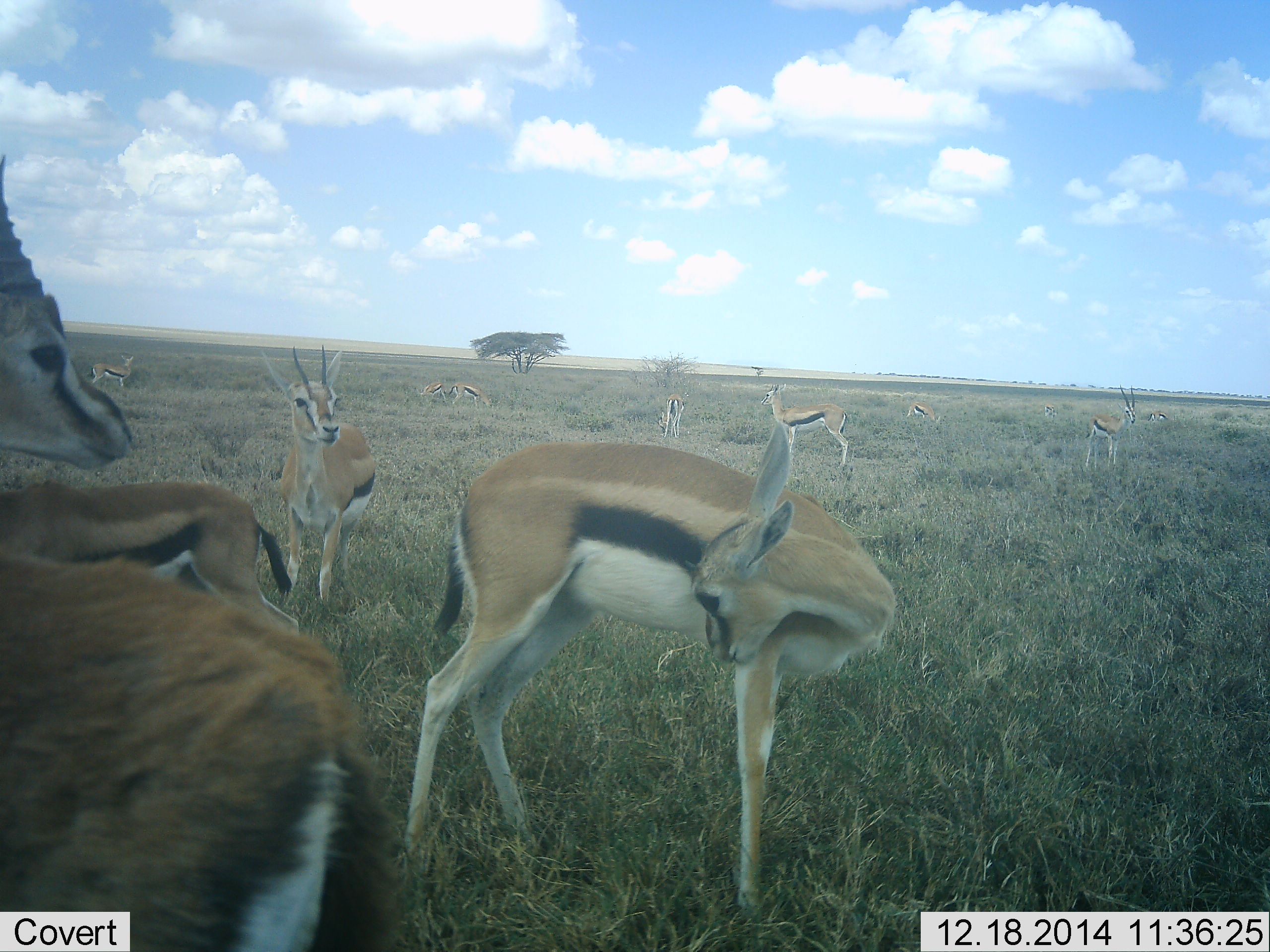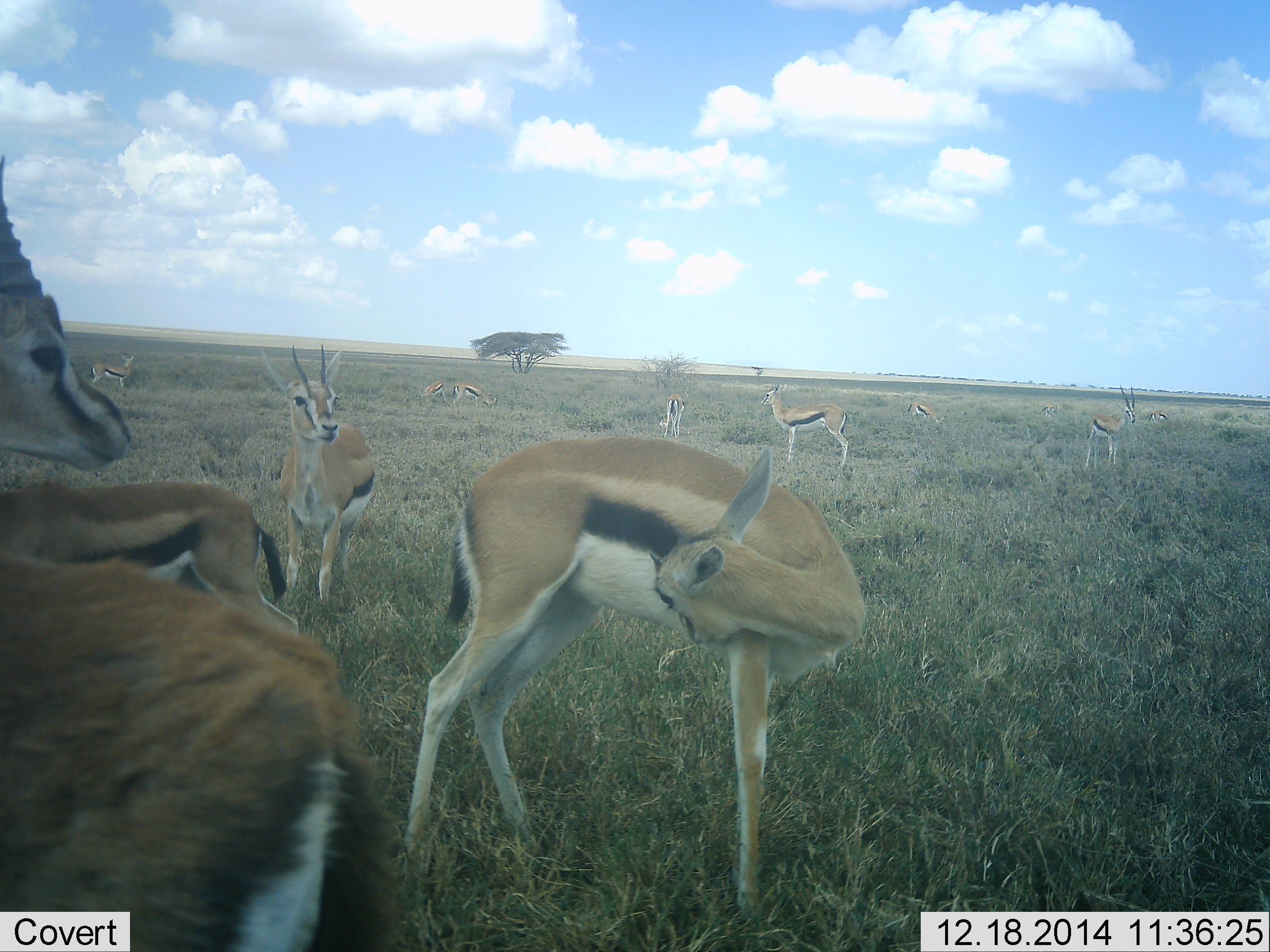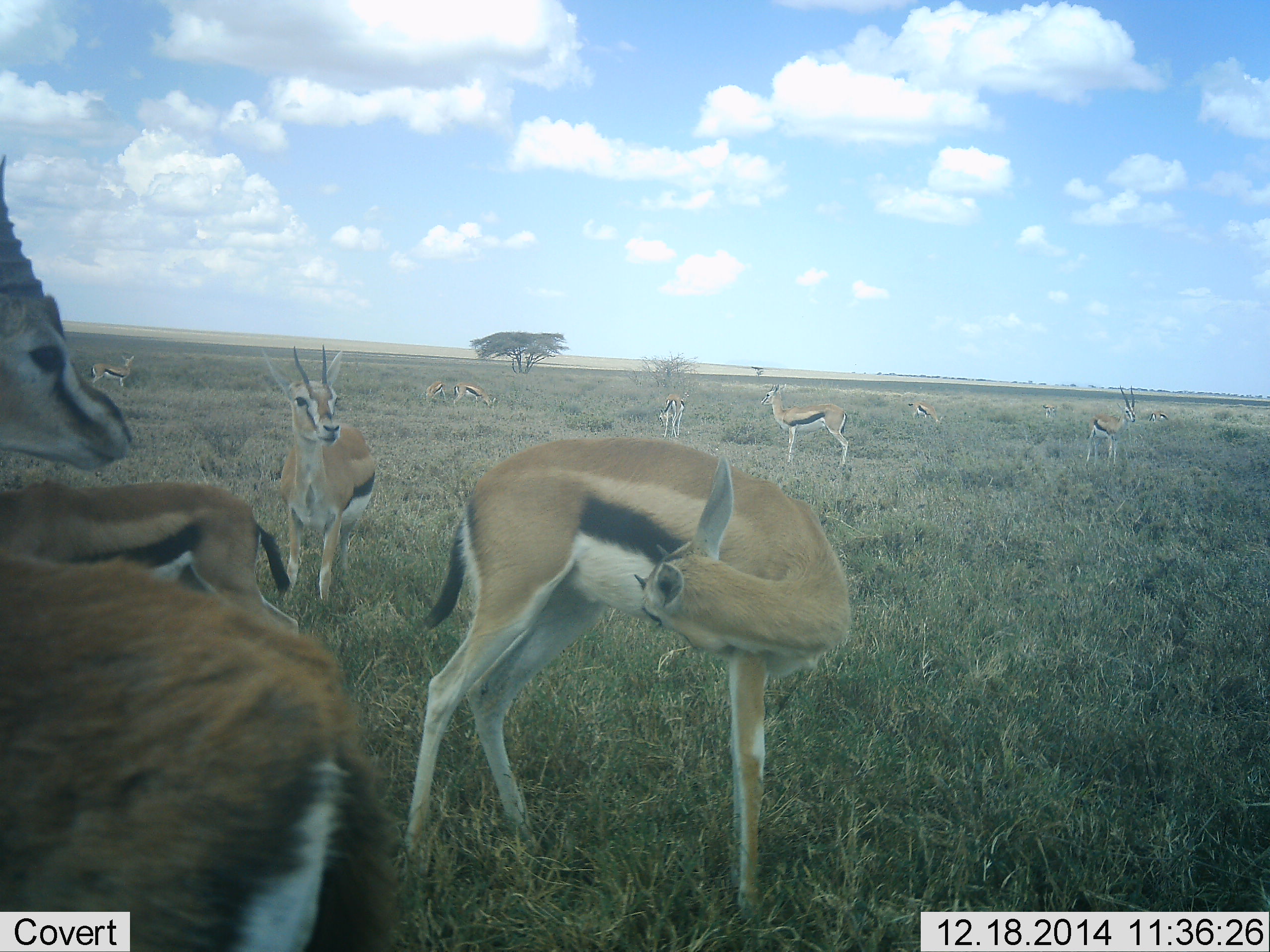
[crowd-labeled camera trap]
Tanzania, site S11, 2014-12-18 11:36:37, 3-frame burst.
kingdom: Animalia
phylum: Chordata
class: Mammalia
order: Artiodactyla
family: Bovidae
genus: Eudorcas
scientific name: Eudorcas thomsonii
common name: thomson's gazelle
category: gazellethomsons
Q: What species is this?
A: Gazellethomsons (thomson's gazelle) (Eudorcas thomsonii).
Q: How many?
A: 11-50.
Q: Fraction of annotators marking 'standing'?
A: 100%.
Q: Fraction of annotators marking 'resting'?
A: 0%.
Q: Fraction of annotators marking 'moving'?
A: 20%.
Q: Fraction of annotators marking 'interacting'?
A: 20%.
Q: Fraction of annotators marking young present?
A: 0%.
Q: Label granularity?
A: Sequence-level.